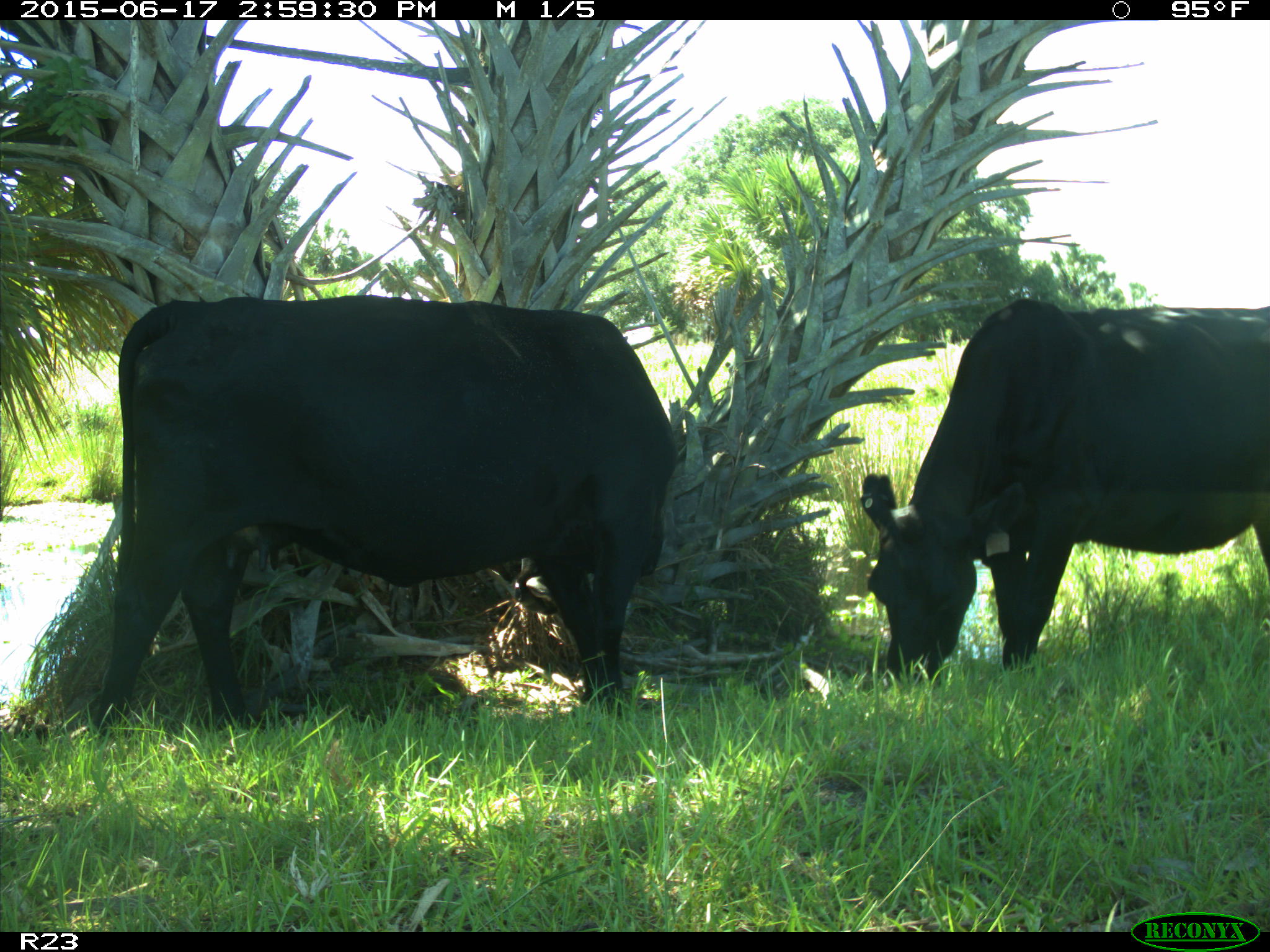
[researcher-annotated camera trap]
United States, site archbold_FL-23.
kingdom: Animalia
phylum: Chordata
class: Mammalia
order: Artiodactyla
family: Bovidae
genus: Bos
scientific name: Bos taurus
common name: domestic cow